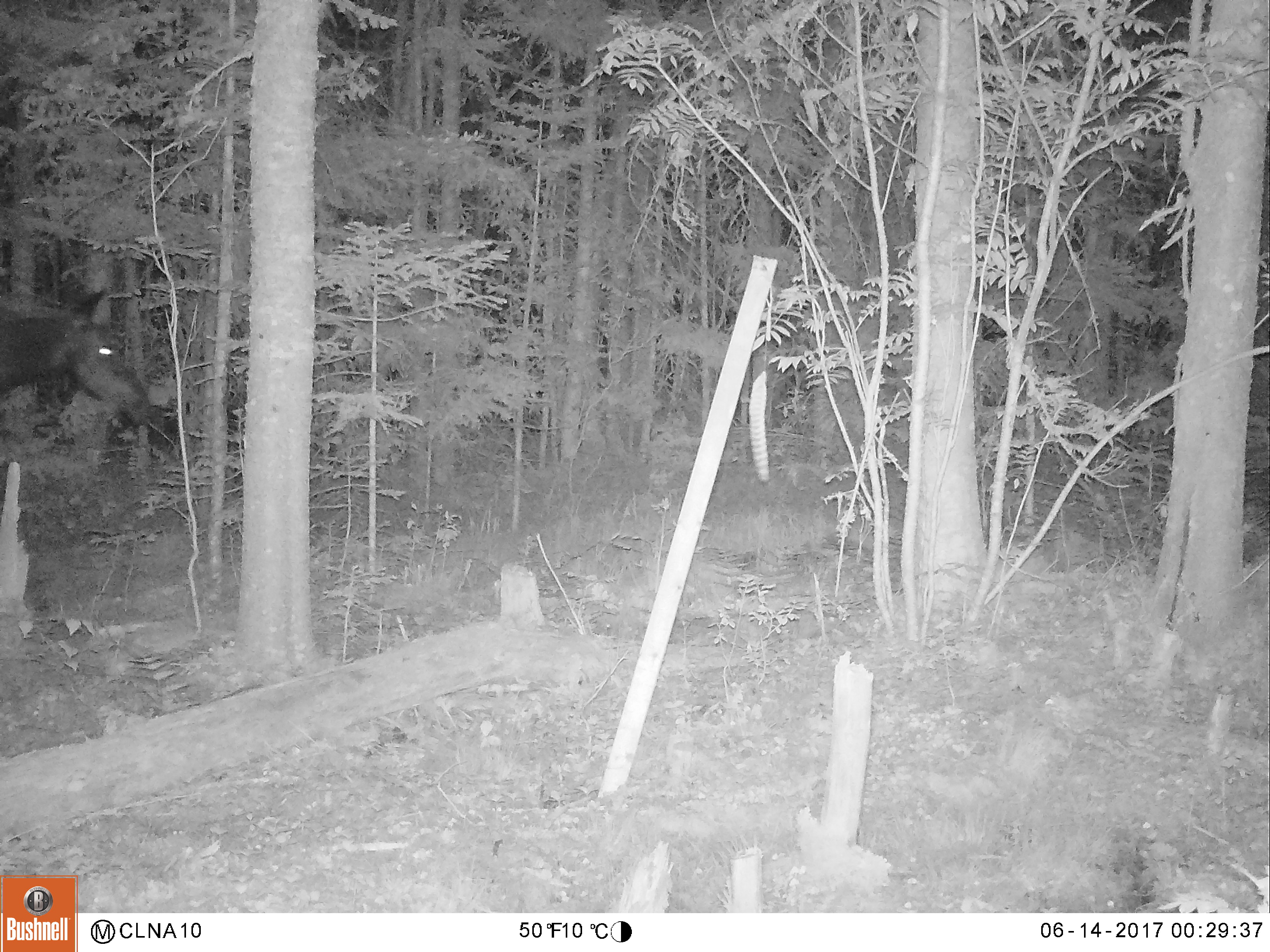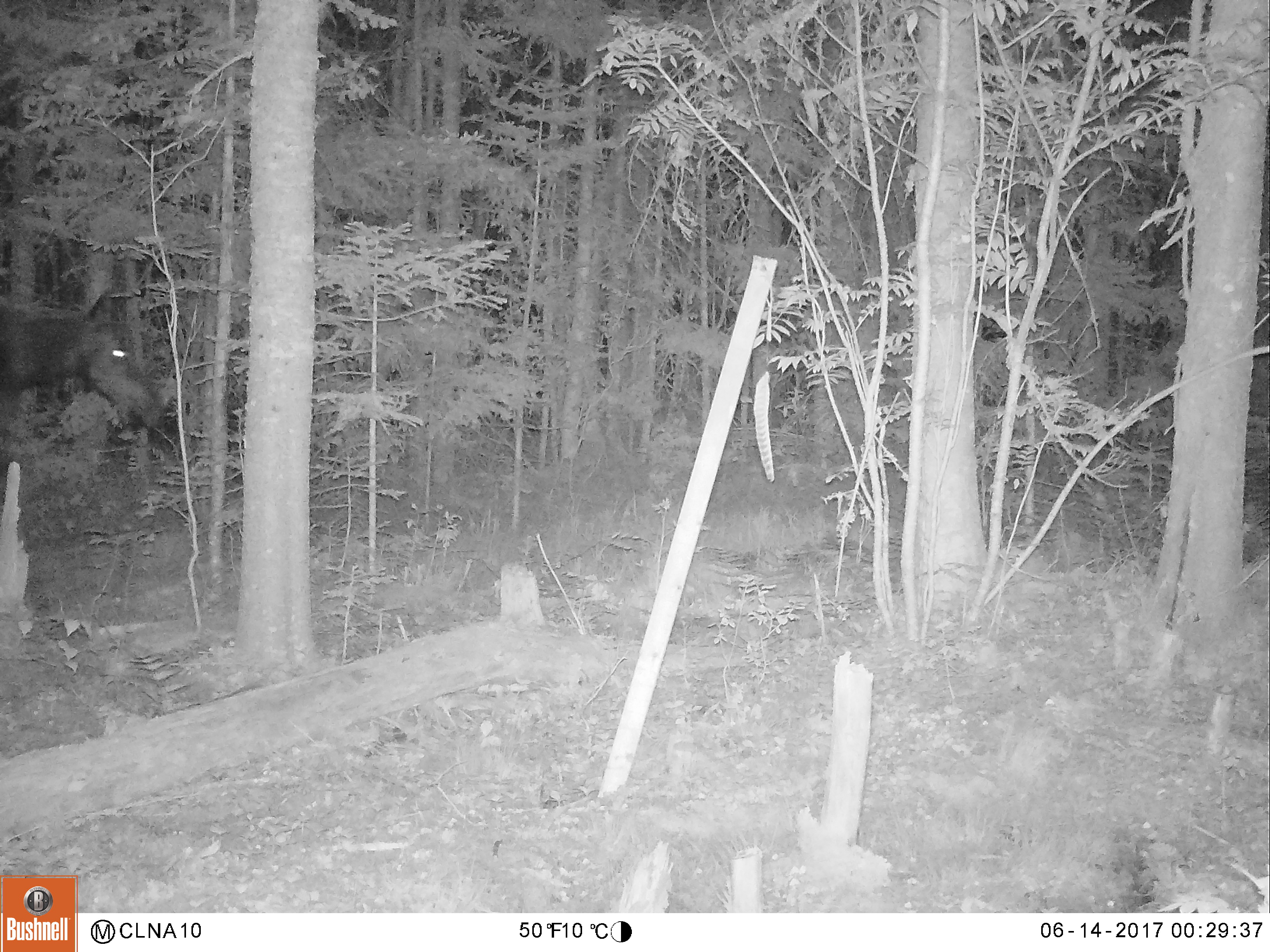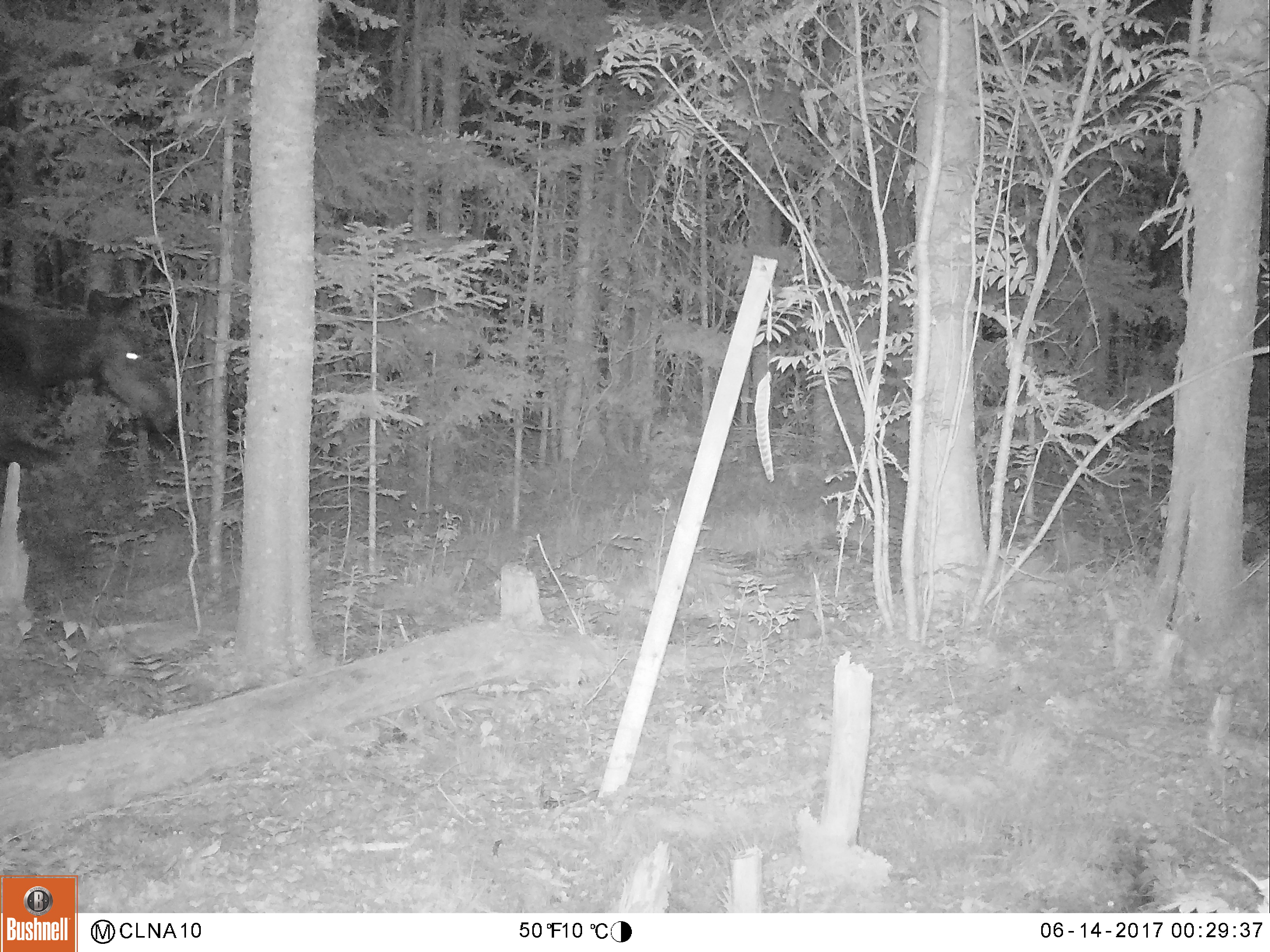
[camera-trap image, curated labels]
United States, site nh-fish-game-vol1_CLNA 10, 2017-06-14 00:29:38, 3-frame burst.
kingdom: Animalia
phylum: Chordata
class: Mammalia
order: Artiodactyla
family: Cervidae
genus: Alces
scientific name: Alces alces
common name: moose